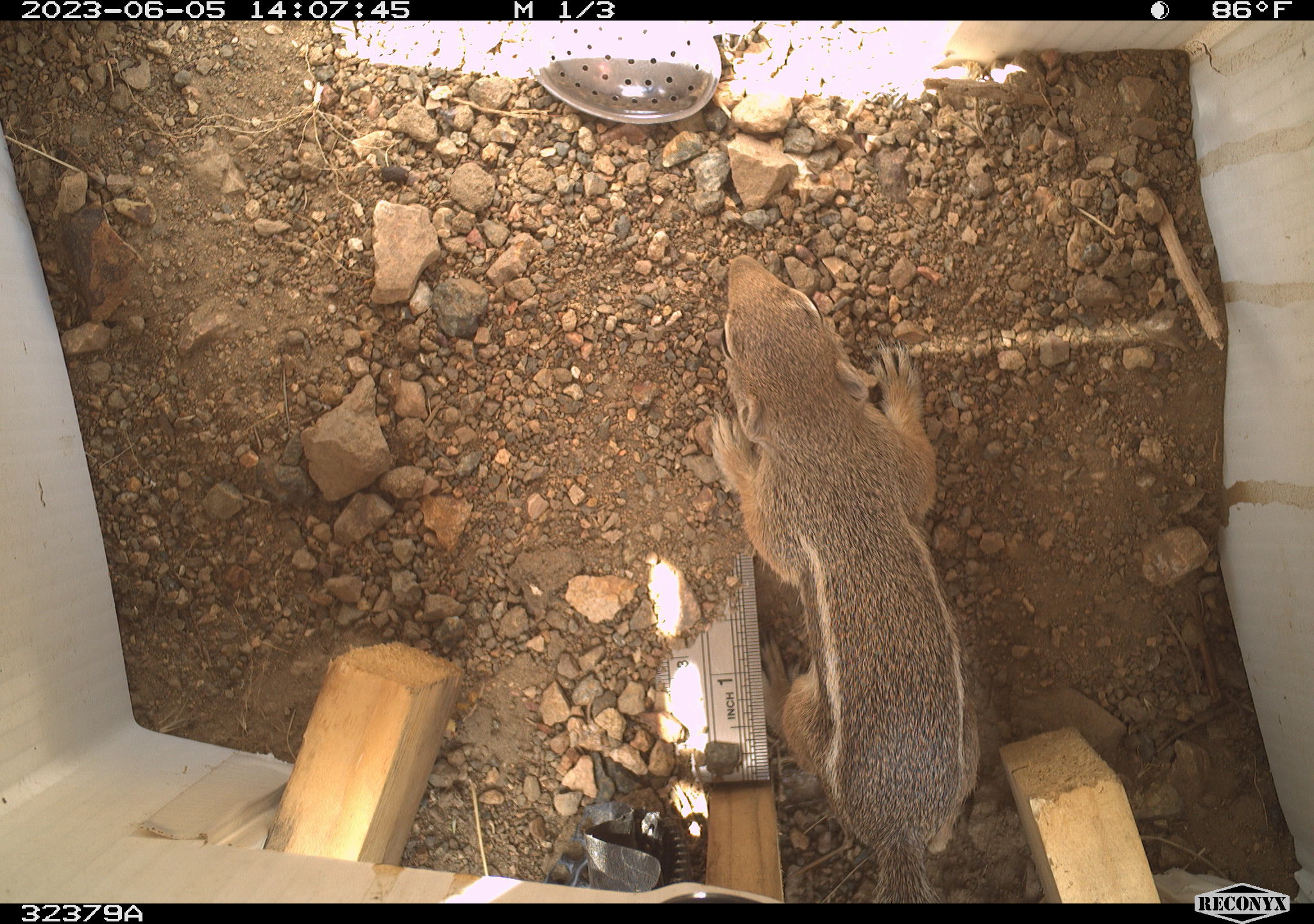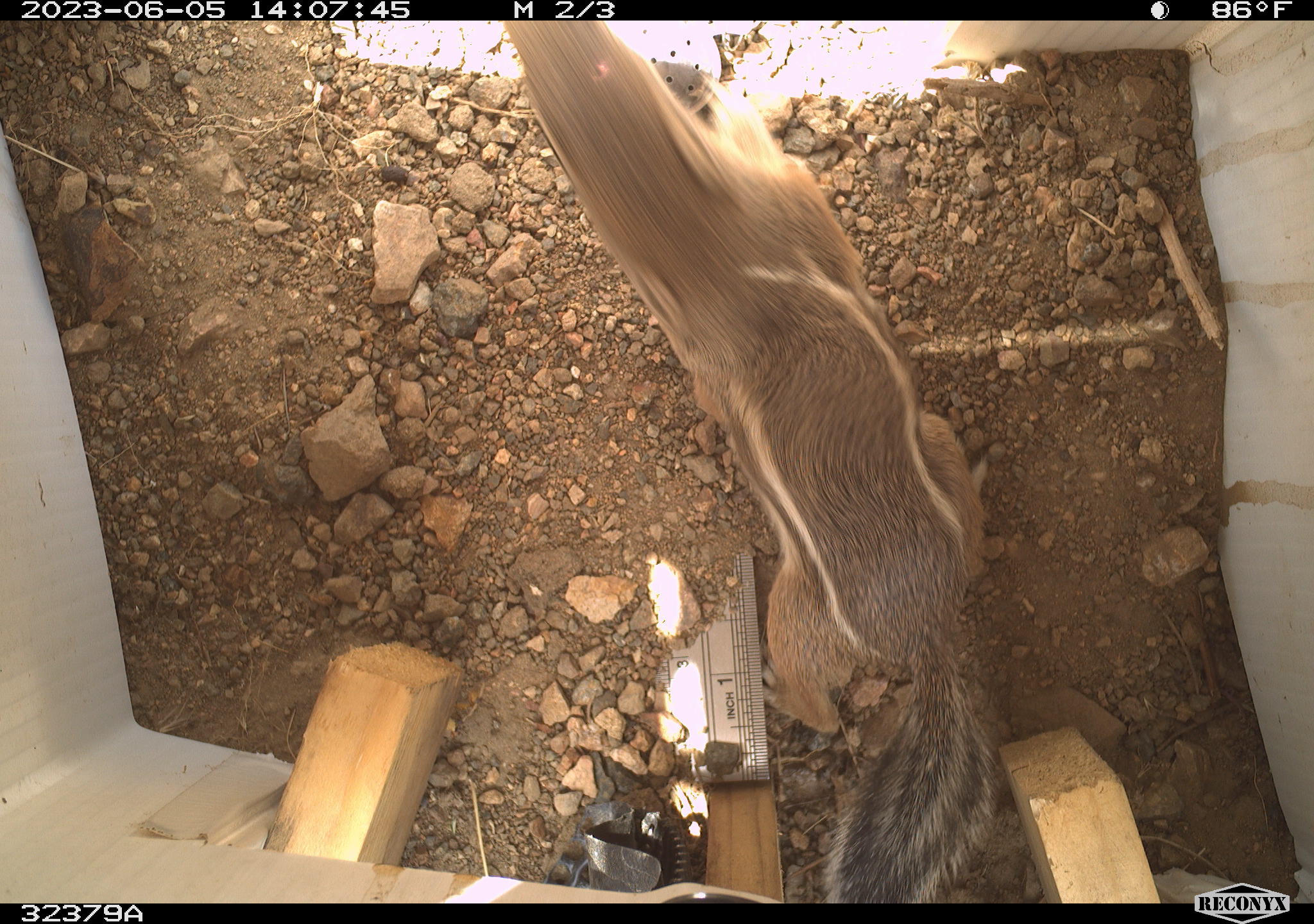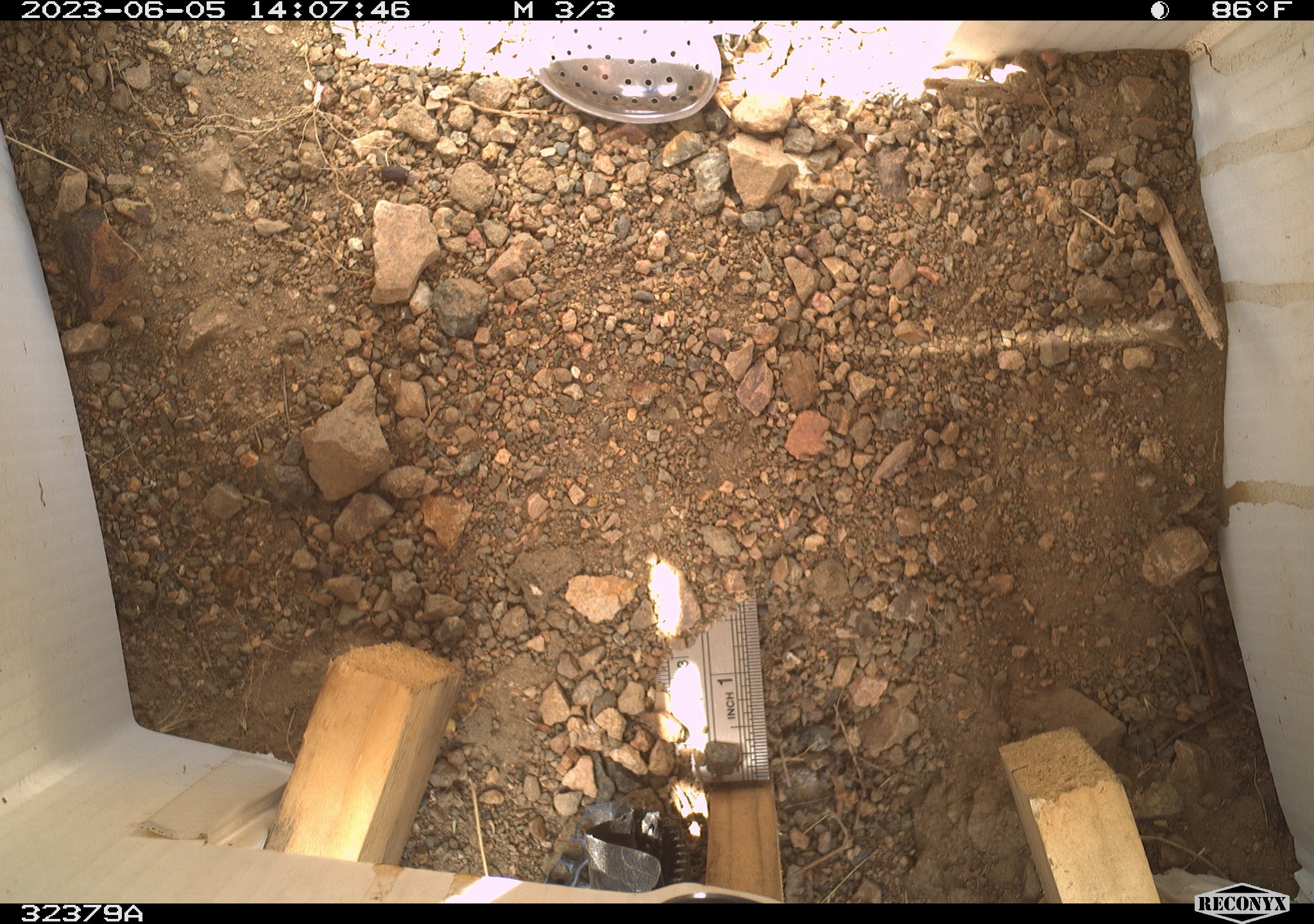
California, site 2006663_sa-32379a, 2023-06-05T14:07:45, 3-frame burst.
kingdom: Animalia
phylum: Chordata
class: Mammalia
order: Rodentia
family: Sciuridae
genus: Ammospermophilus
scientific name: Ammospermophilus leucurus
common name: white-tailed antelope squirrel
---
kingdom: Animalia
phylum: Chordata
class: Reptilia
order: Squamata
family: Teiidae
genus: Aspidoscelis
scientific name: Aspidoscelis tigris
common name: western whiptail